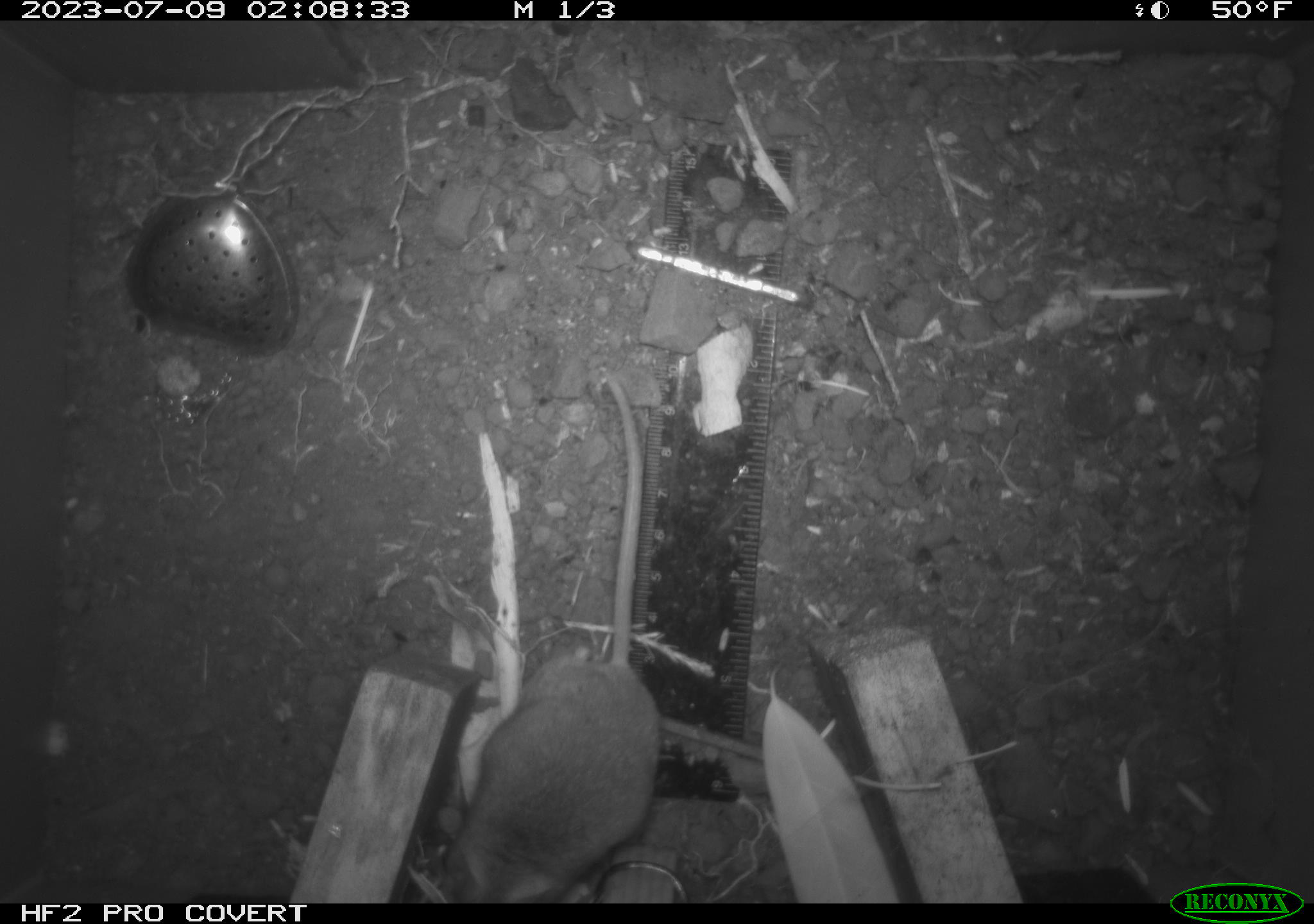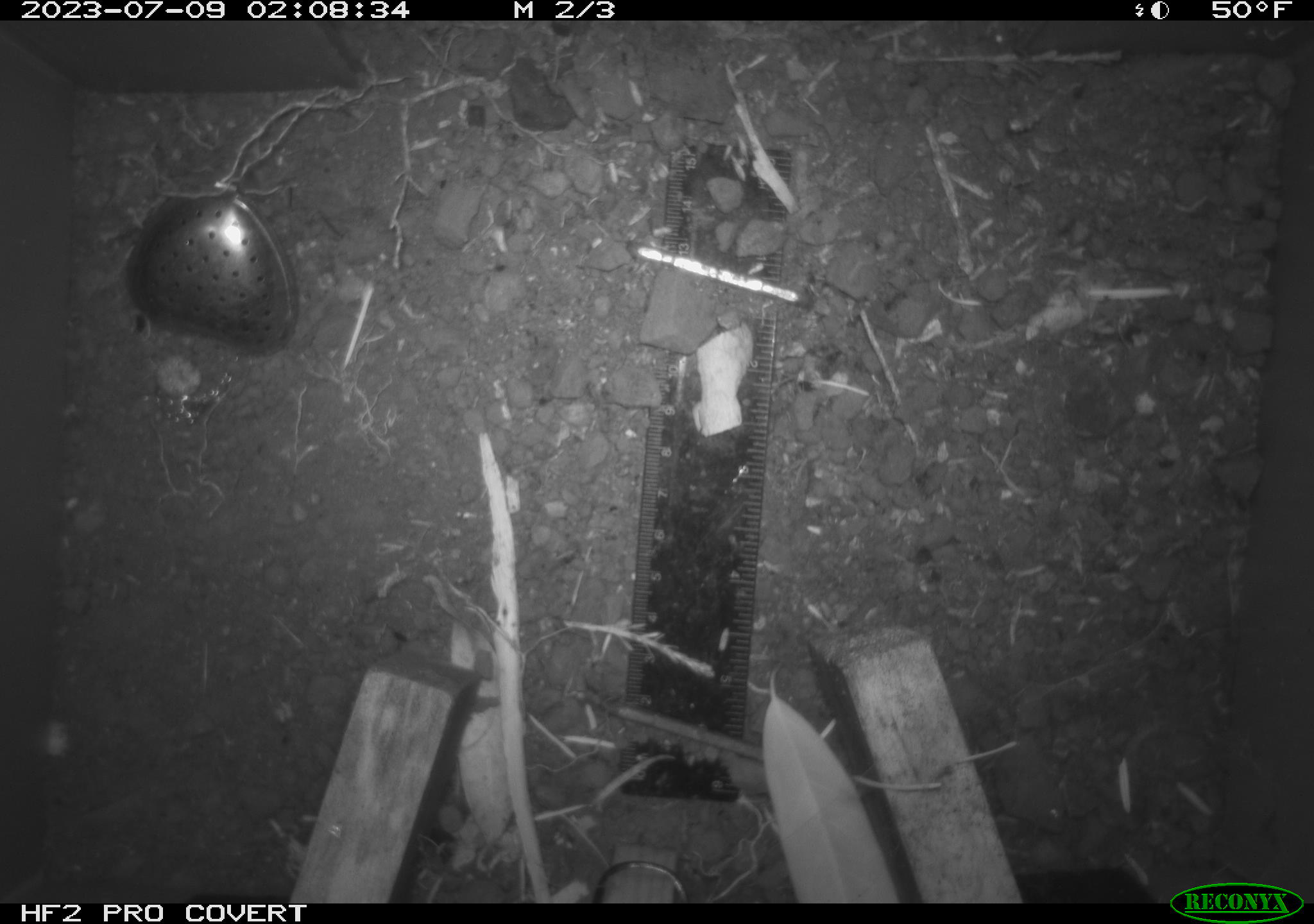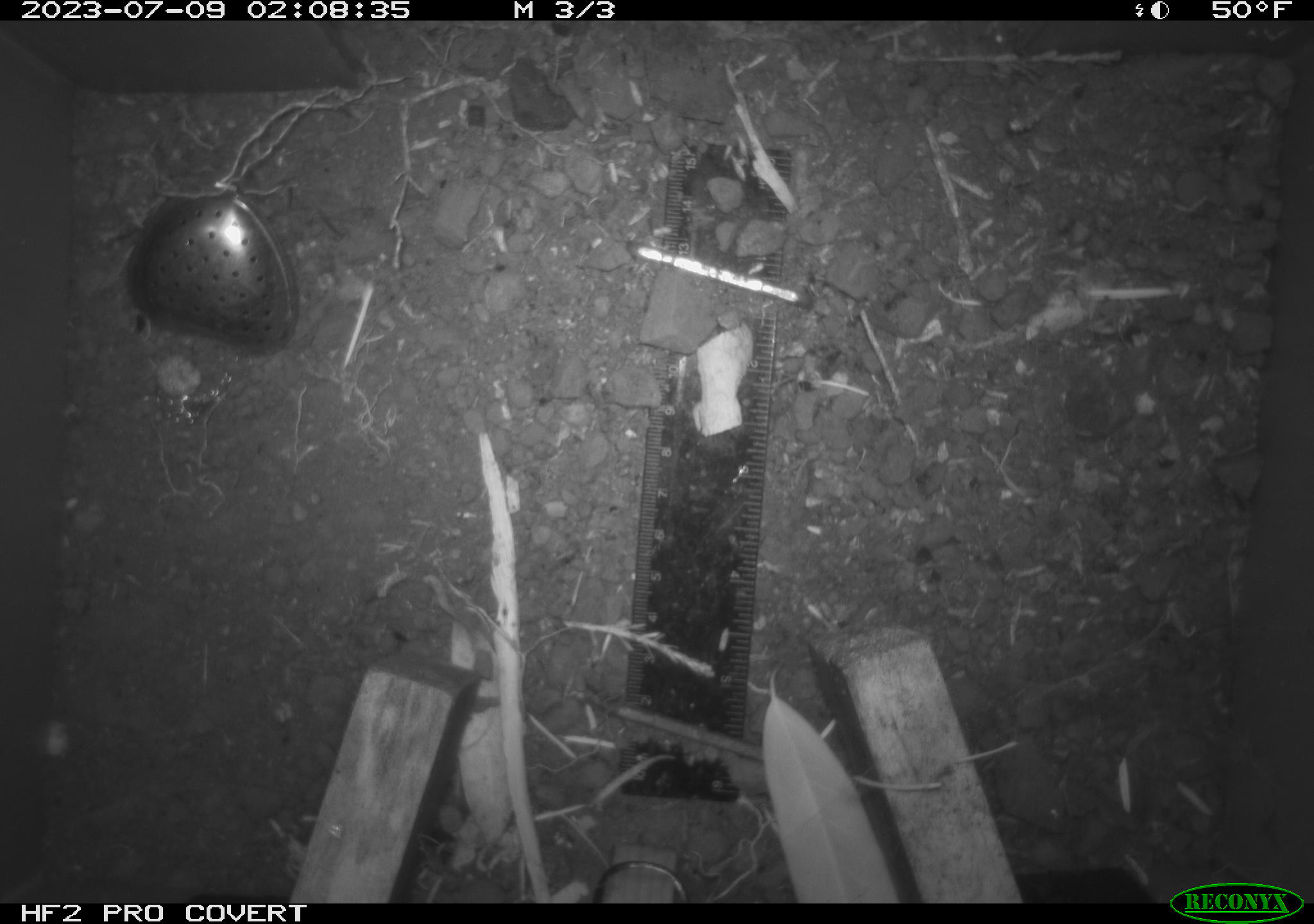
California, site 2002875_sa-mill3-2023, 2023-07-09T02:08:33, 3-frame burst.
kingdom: Animalia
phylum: Chordata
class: Mammalia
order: Rodentia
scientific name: Rodentia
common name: mouse species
Mouse species (Rodentia).